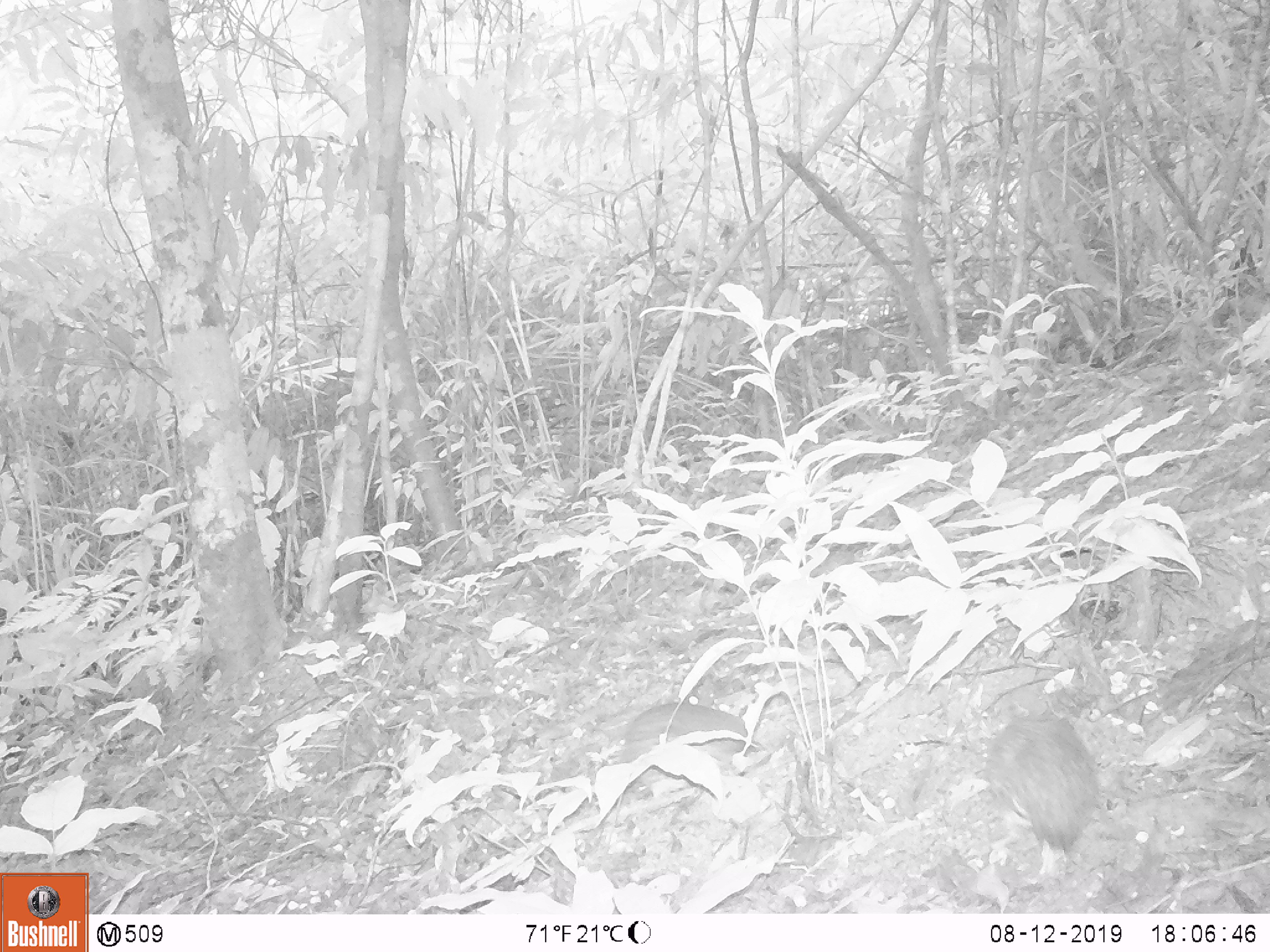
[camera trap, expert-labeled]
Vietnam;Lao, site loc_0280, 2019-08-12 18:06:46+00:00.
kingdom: Animalia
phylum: Chordata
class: Aves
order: Galliformes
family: Phasianidae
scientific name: Phasianidae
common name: partridge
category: unidentified partridge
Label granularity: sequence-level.